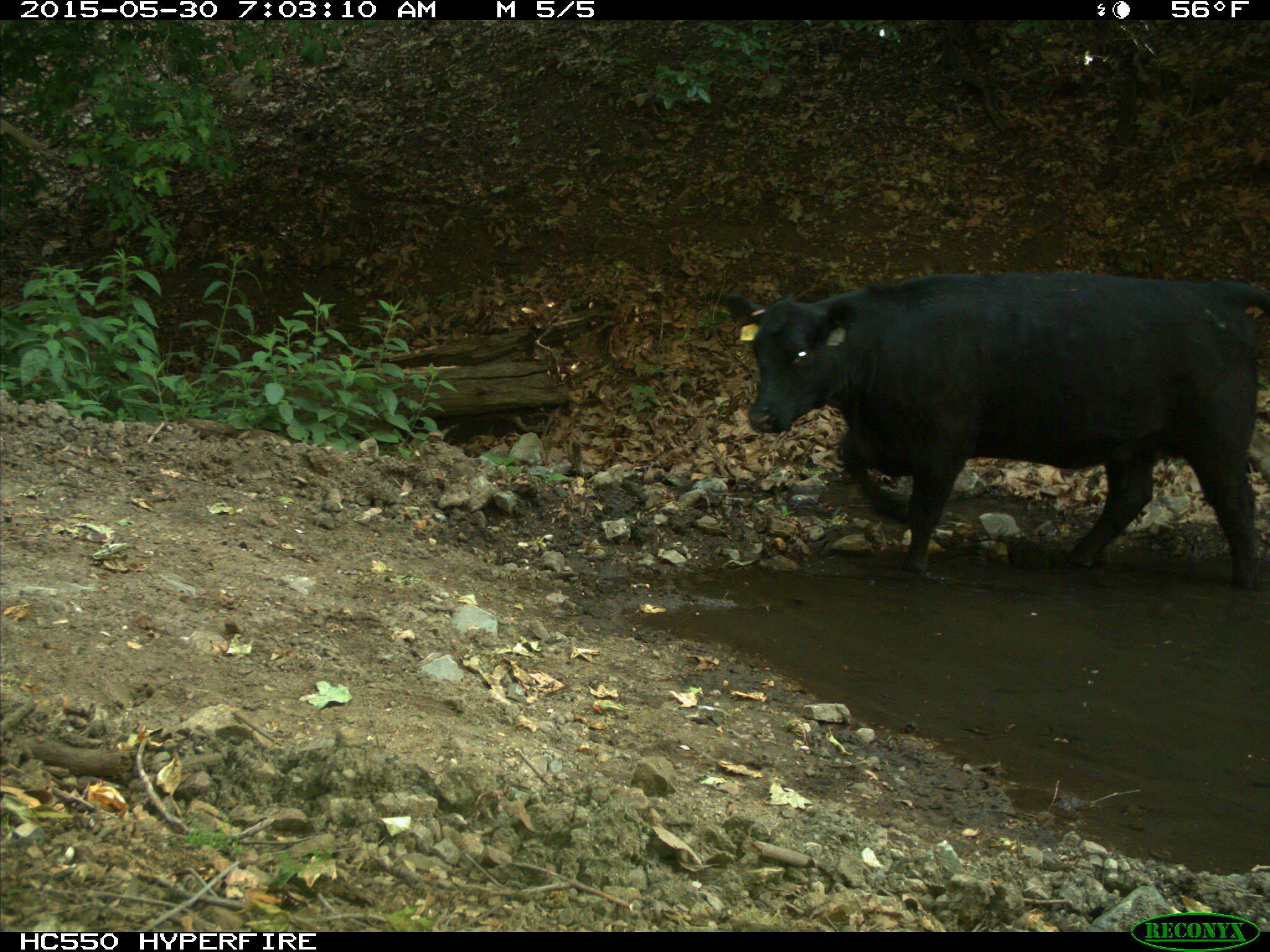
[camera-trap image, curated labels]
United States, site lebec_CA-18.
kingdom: Animalia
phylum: Chordata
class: Mammalia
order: Artiodactyla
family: Bovidae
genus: Bos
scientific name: Bos taurus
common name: domestic cow